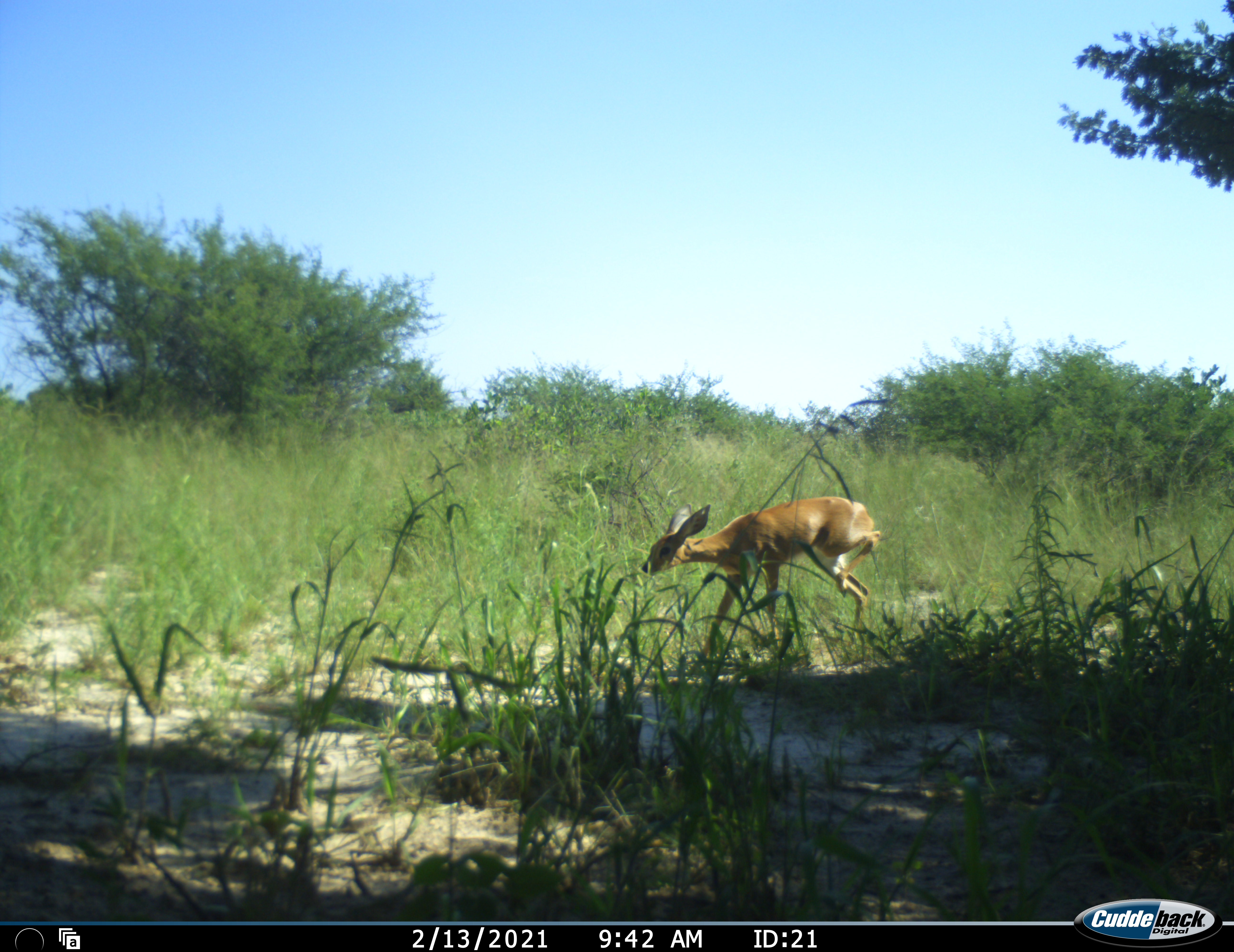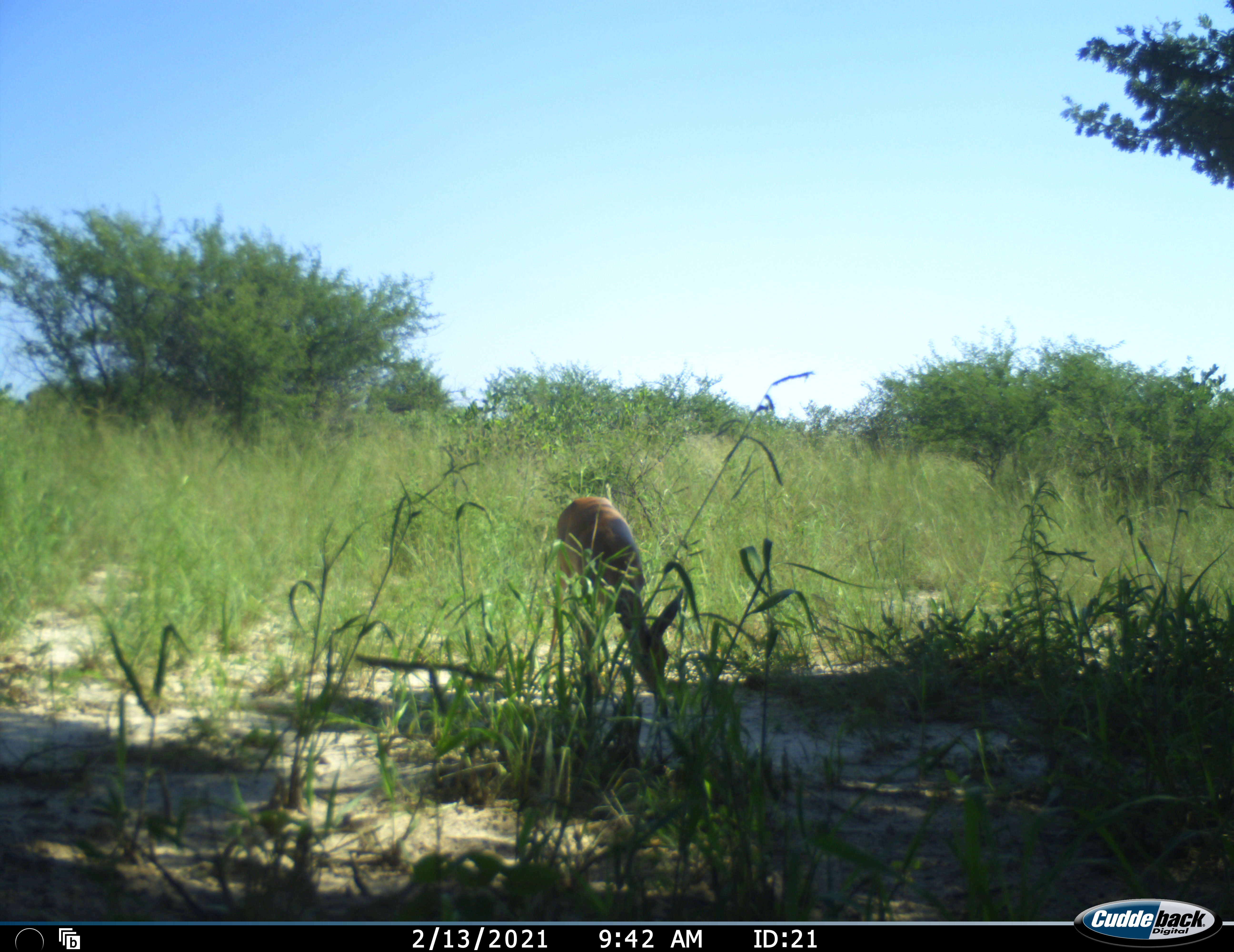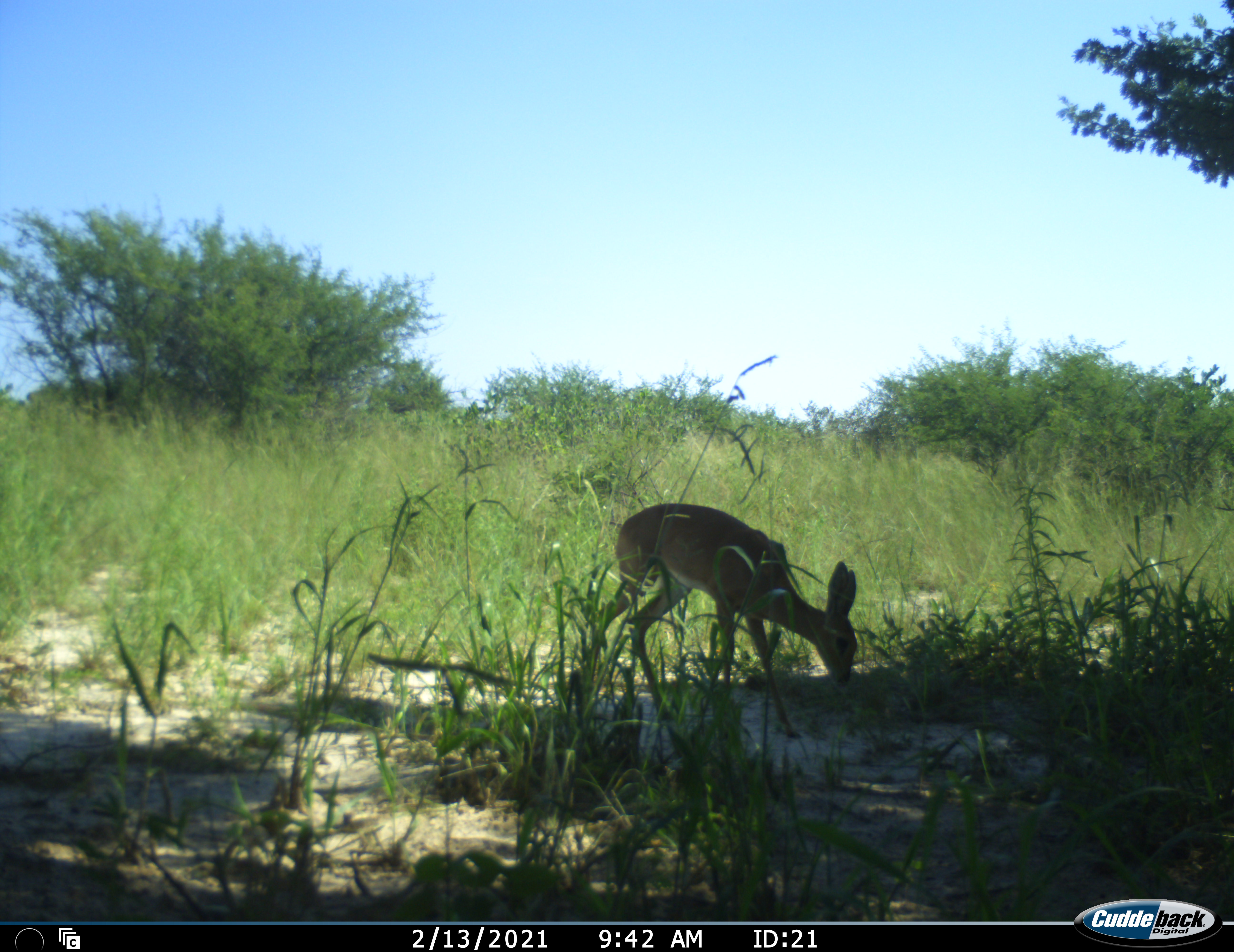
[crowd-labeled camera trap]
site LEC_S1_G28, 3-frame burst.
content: unidentified animal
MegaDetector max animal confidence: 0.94